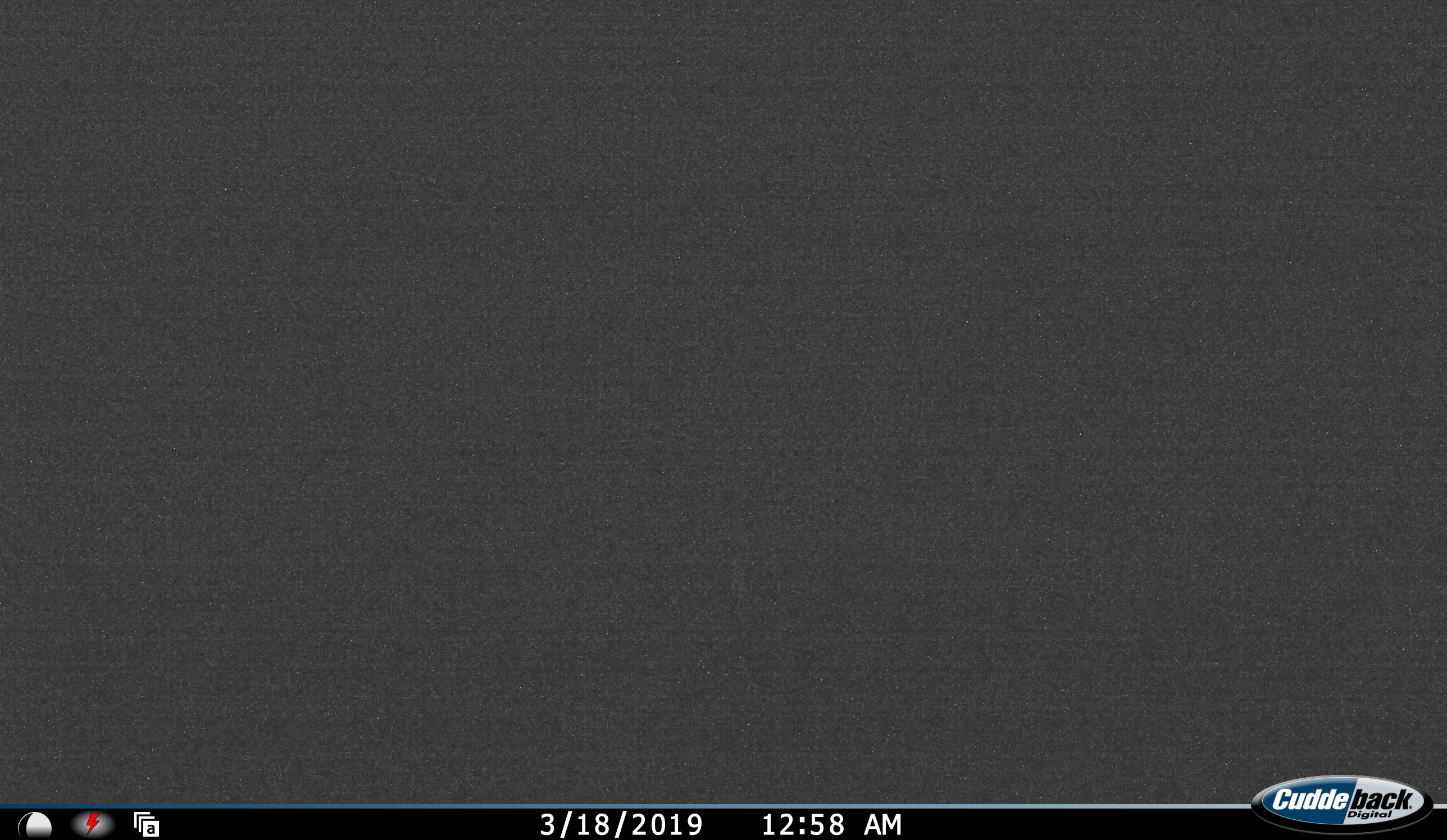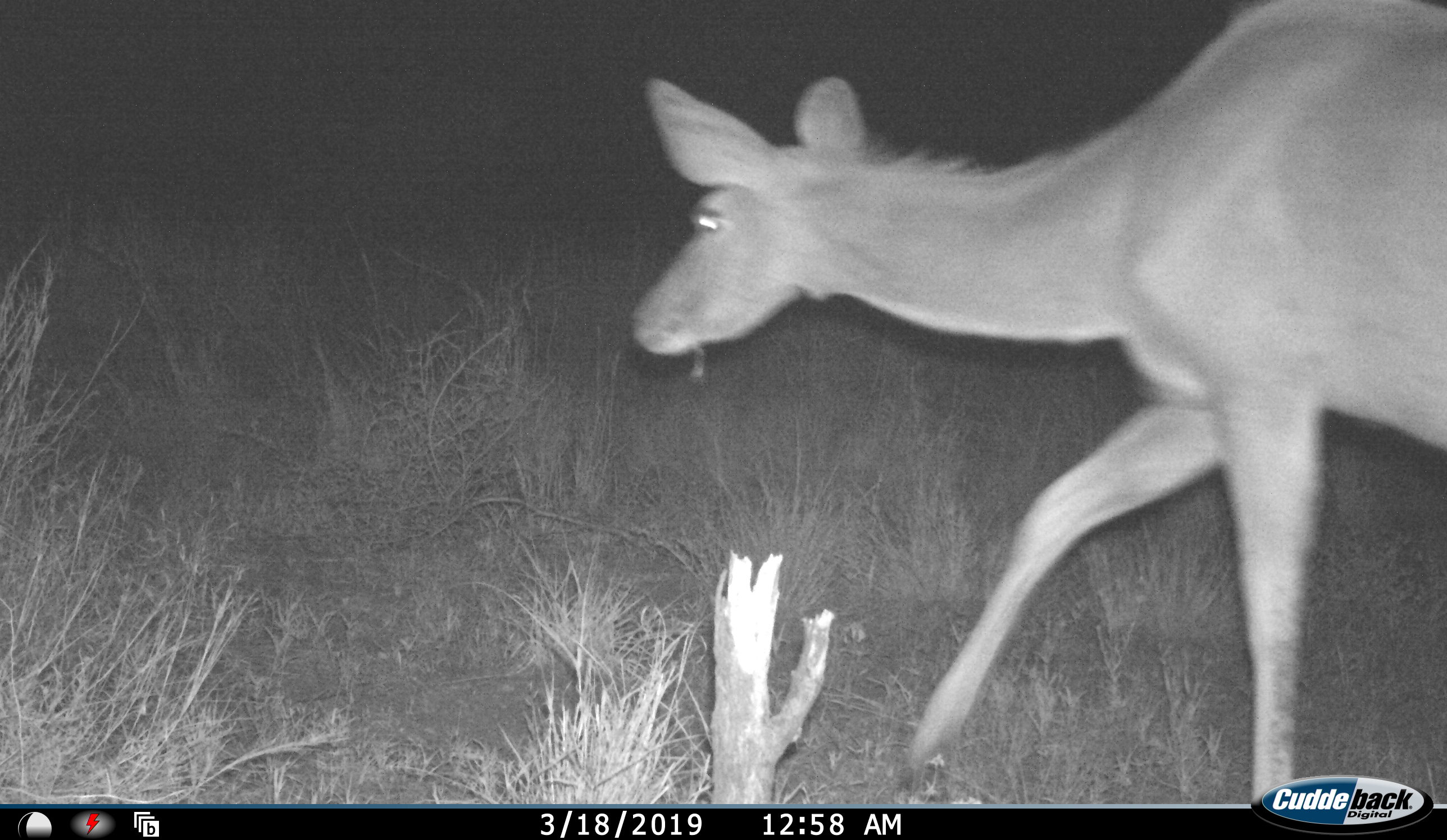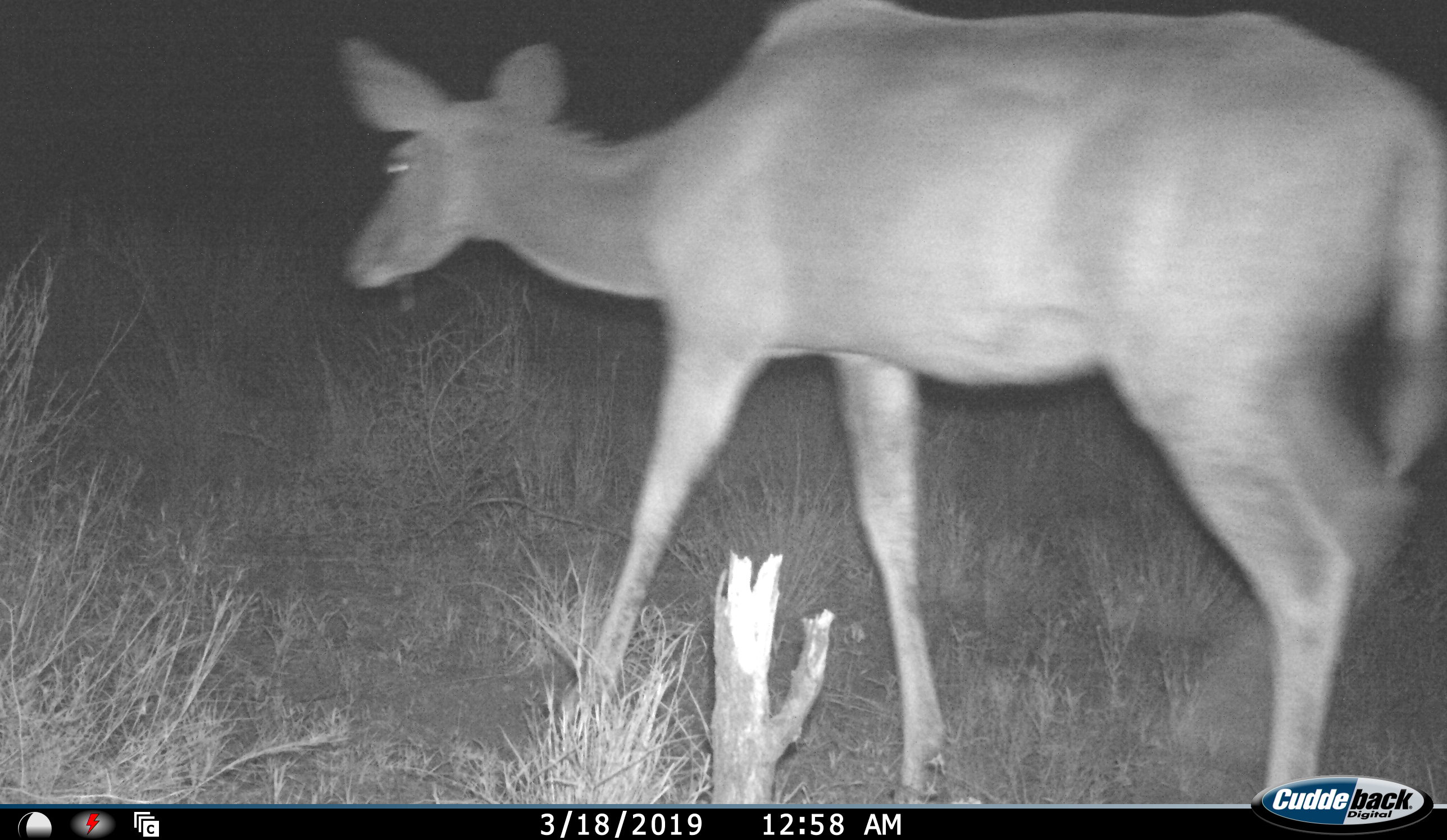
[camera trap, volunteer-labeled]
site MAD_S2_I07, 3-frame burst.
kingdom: Animalia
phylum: Chordata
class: Mammalia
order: Artiodactyla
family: Bovidae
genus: Tragelaphus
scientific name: Tragelaphus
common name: kudu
Kudu (Tragelaphus), count 1. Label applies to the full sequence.